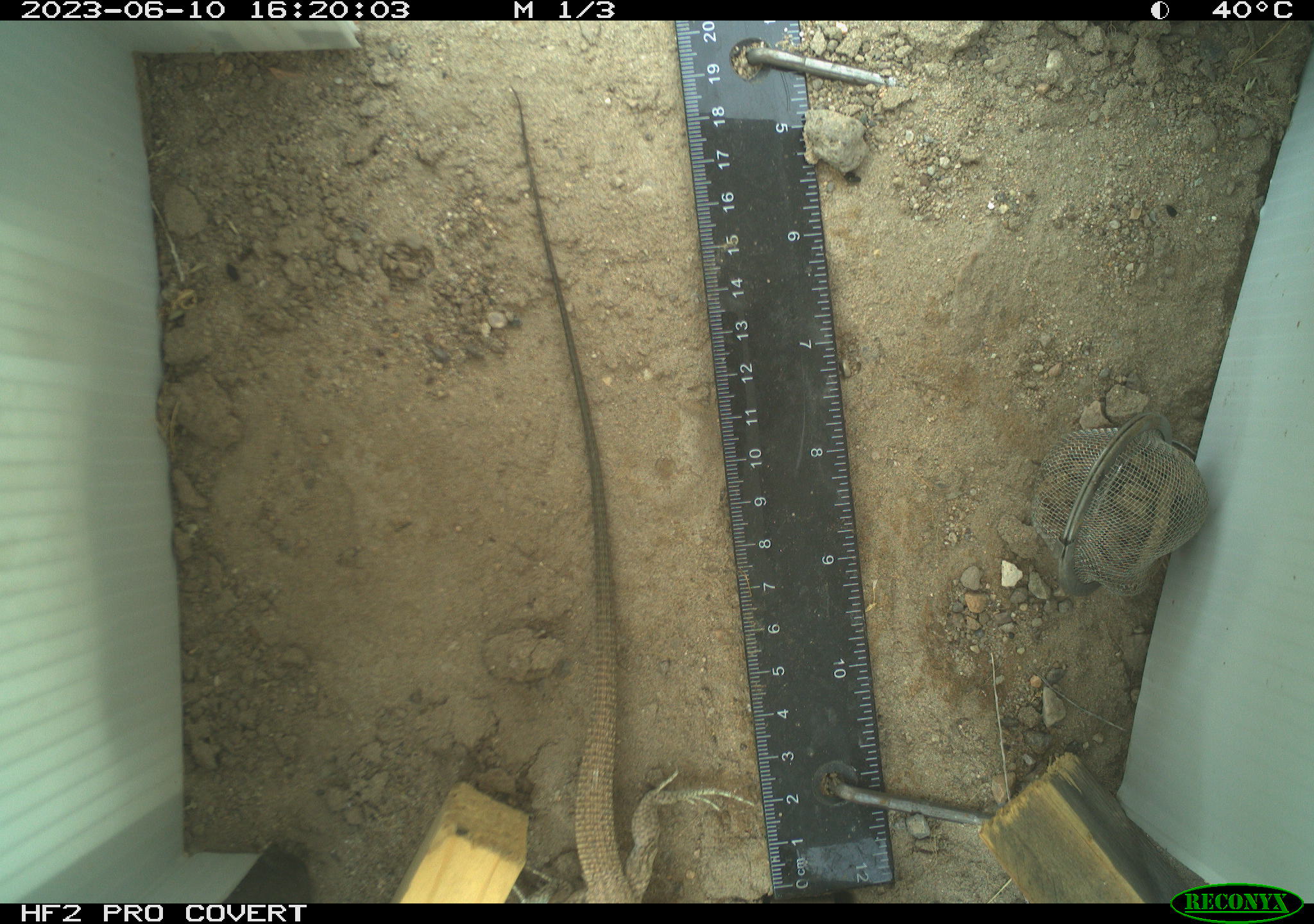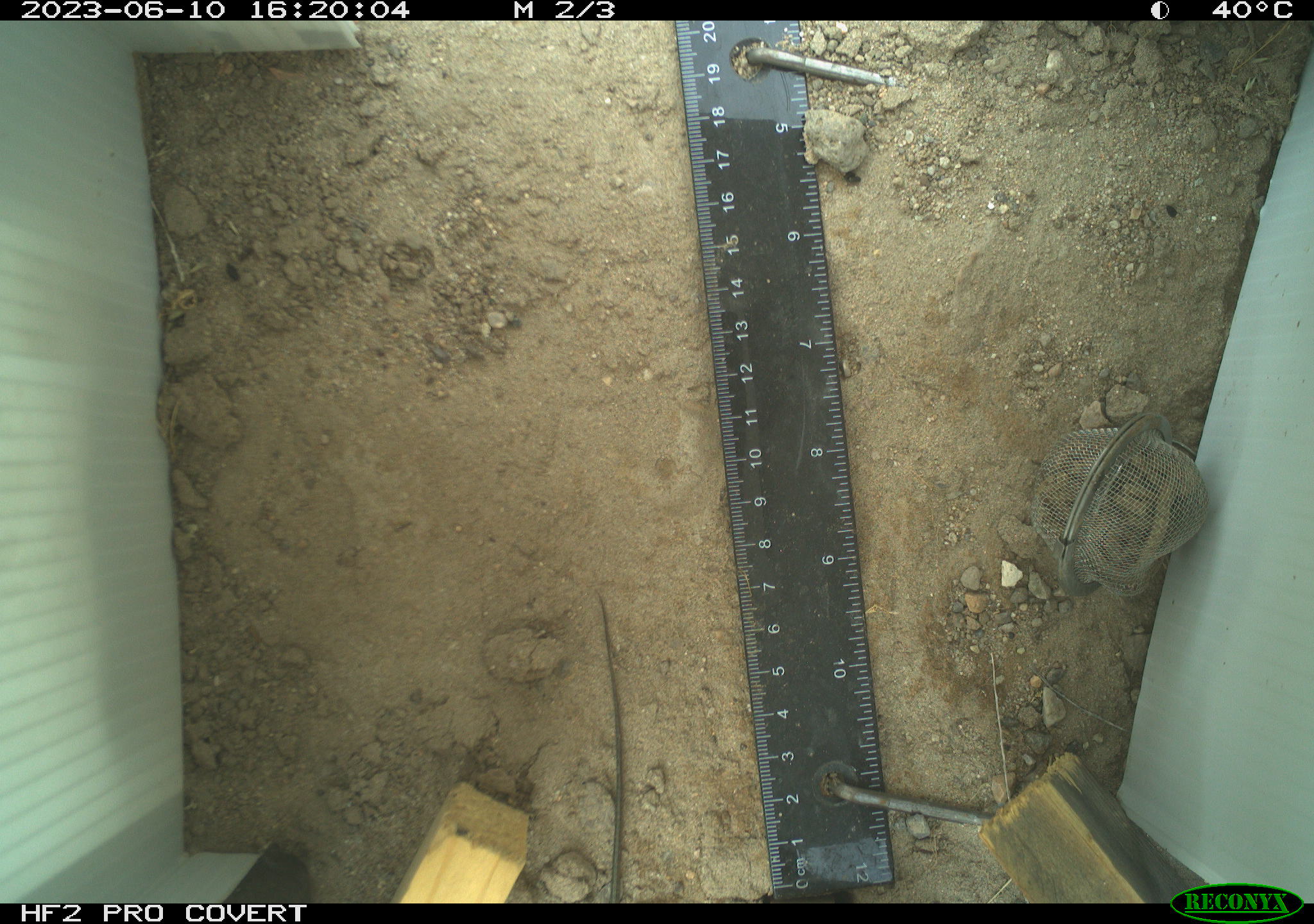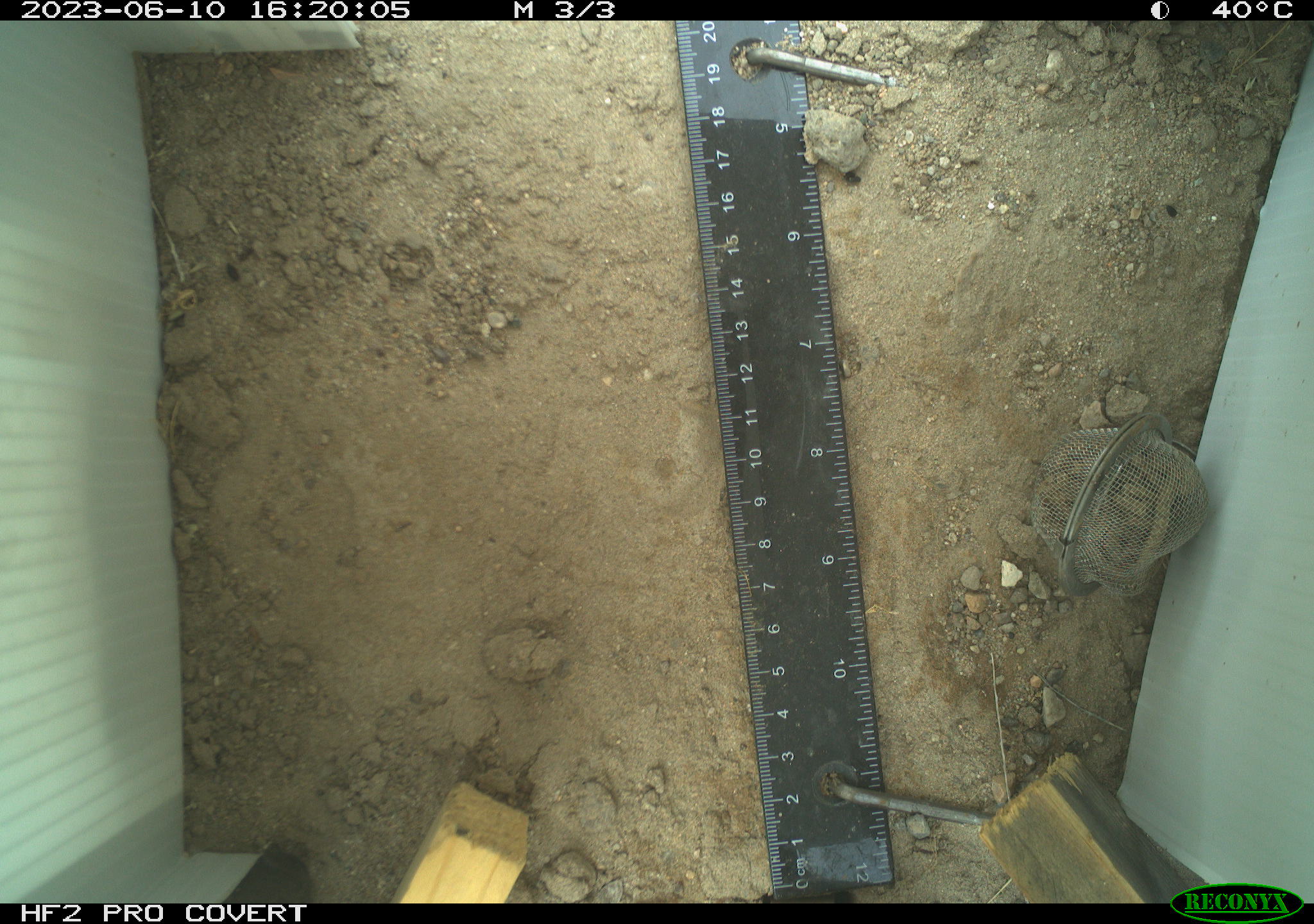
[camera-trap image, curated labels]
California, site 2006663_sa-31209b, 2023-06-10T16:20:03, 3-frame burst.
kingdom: Animalia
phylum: Chordata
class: Reptilia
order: Squamata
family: Teiidae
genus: Aspidoscelis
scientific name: Aspidoscelis tigris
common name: western whiptail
Western whiptail (Aspidoscelis tigris).